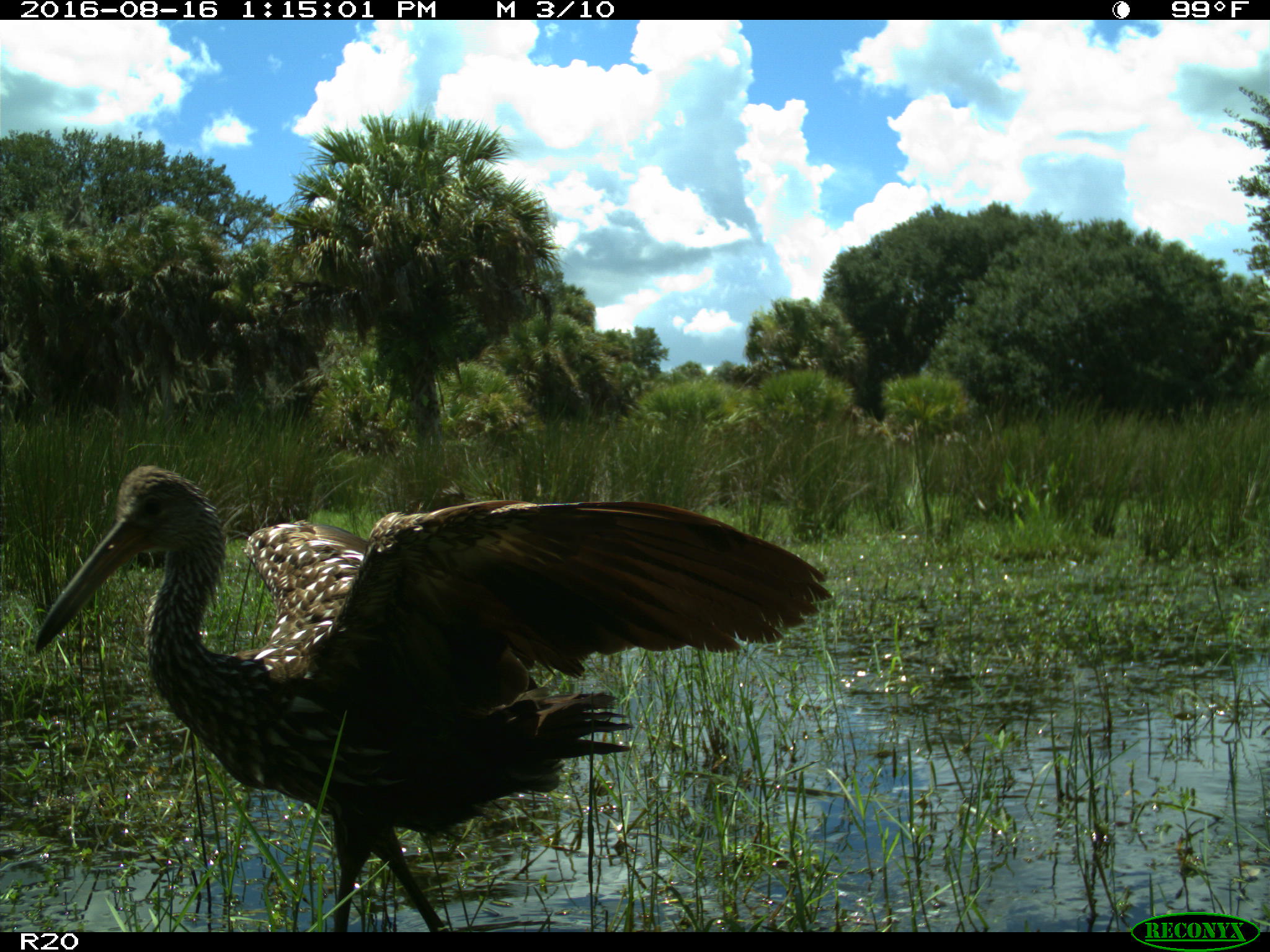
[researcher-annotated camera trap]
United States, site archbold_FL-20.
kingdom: Animalia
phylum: Chordata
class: Aves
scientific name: Aves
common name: birds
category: unidentified bird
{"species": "unidentified bird (birds) (Aves)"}